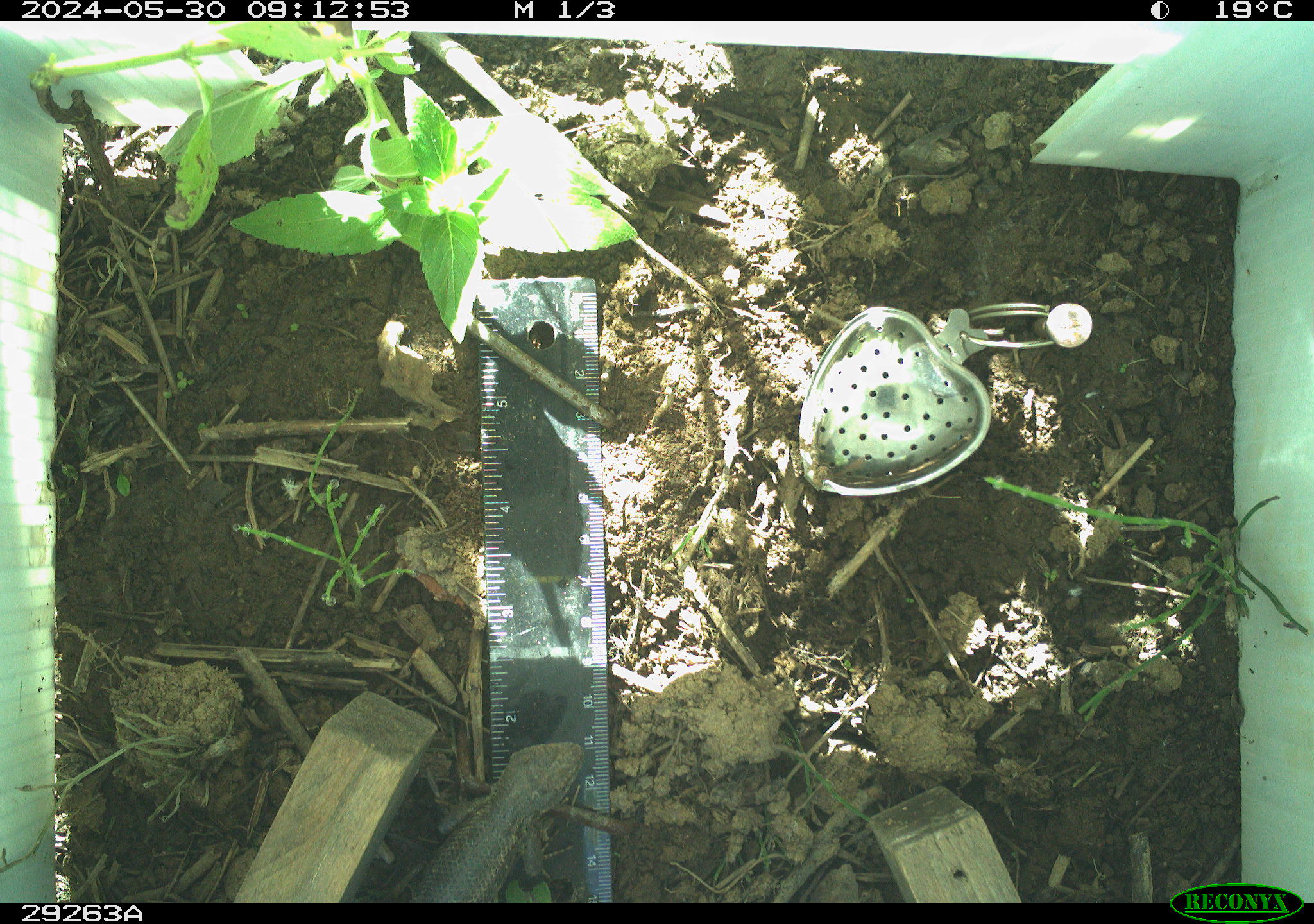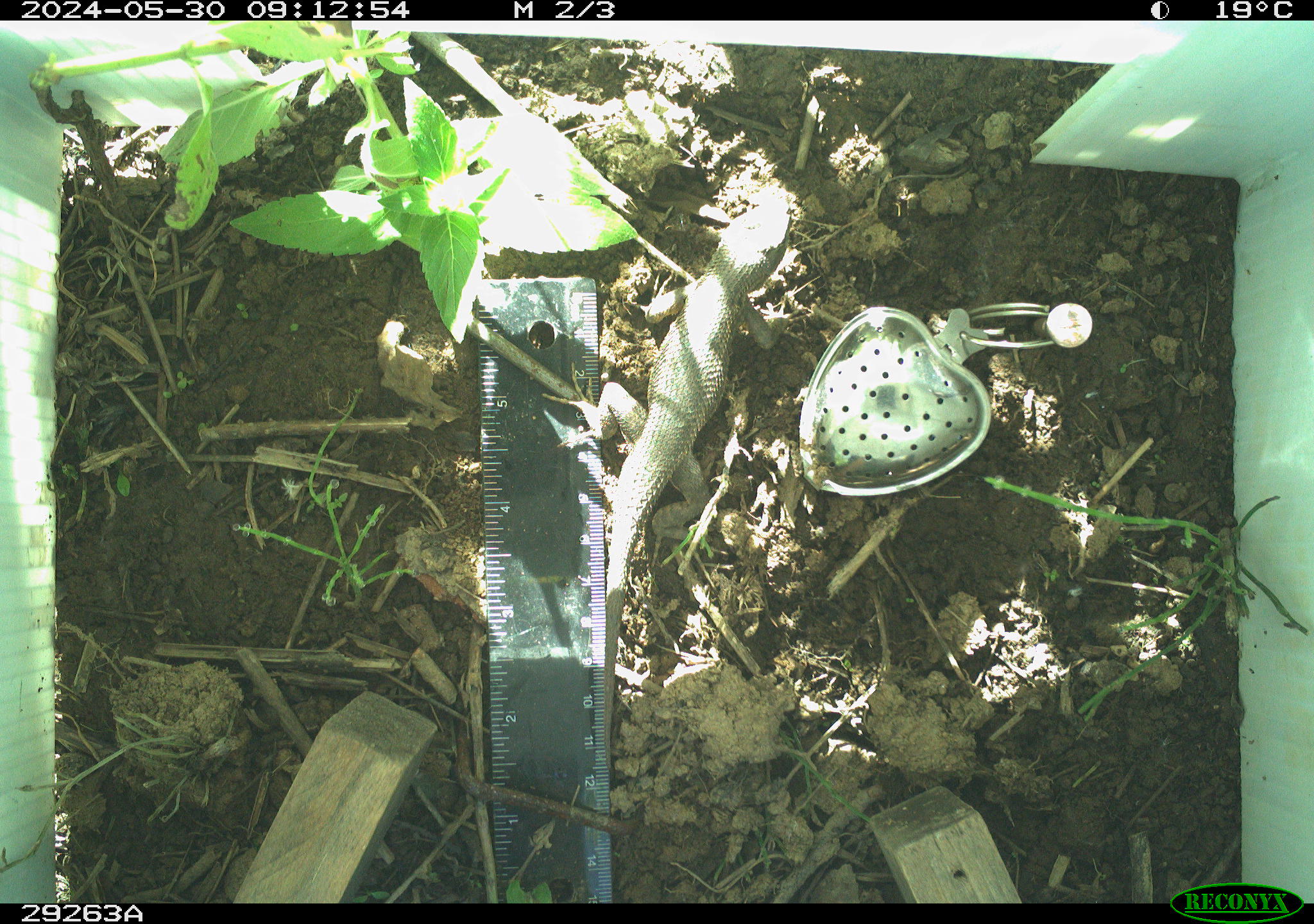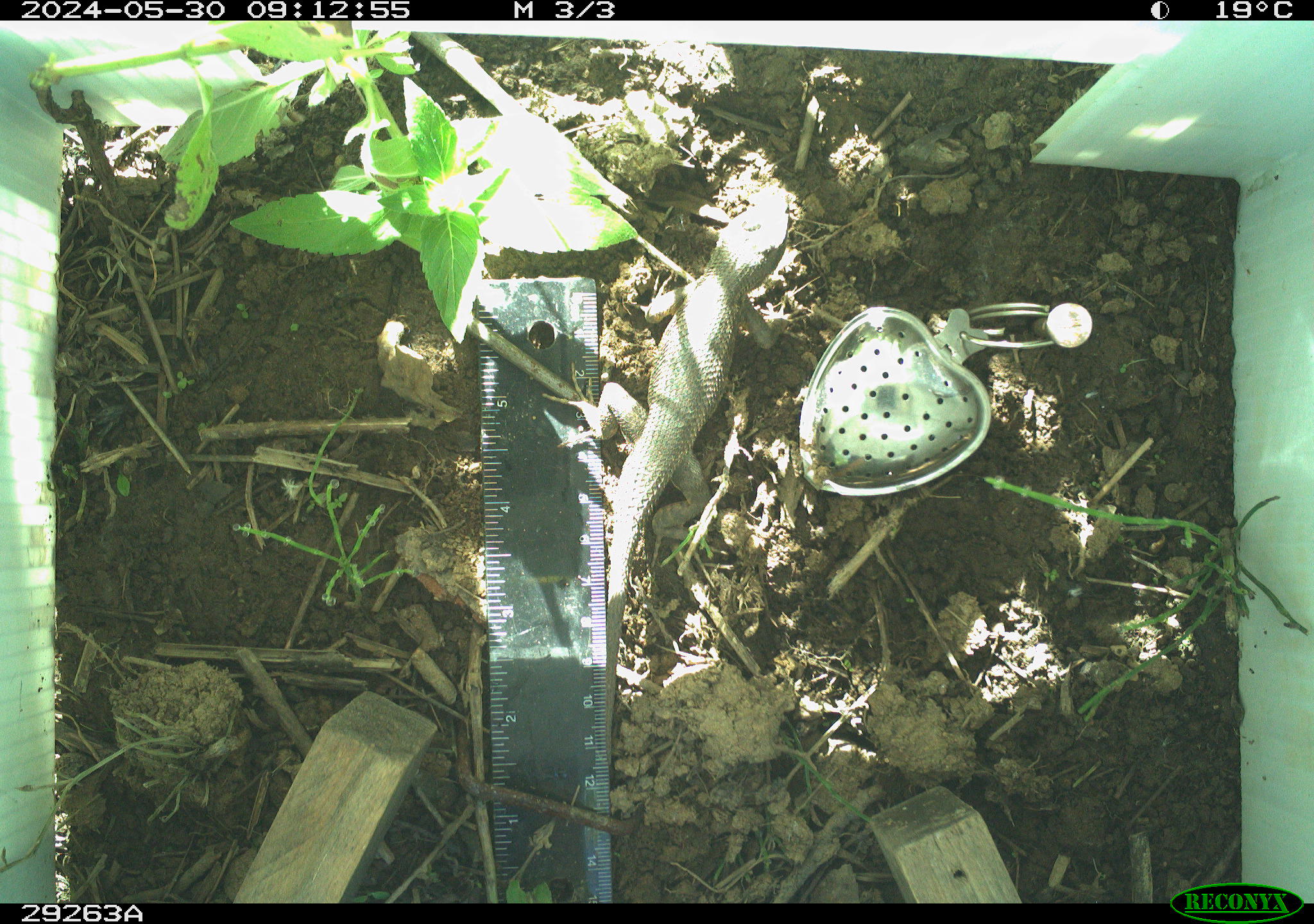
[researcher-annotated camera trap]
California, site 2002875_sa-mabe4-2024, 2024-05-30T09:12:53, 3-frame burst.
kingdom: Animalia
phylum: Chordata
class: Reptilia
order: Squamata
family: Phrynosomatidae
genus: Sceloporus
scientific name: Sceloporus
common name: spiny lizards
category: sceloporus species